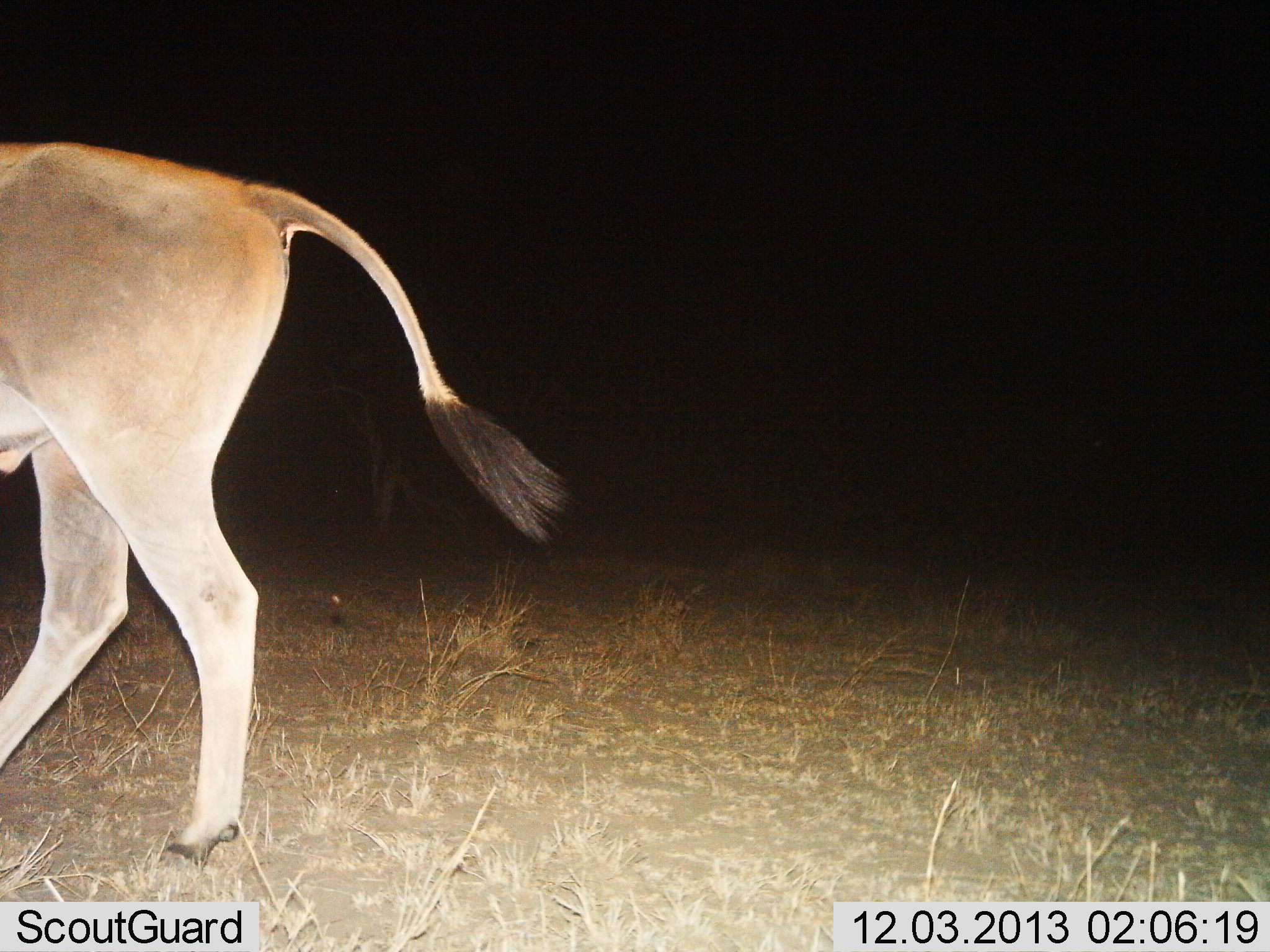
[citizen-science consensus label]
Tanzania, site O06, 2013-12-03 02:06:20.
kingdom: Animalia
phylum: Chordata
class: Mammalia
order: Artiodactyla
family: Bovidae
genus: Tragelaphus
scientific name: Tragelaphus oryx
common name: eland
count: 1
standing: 23%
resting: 0%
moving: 82%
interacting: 0%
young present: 0%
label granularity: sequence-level